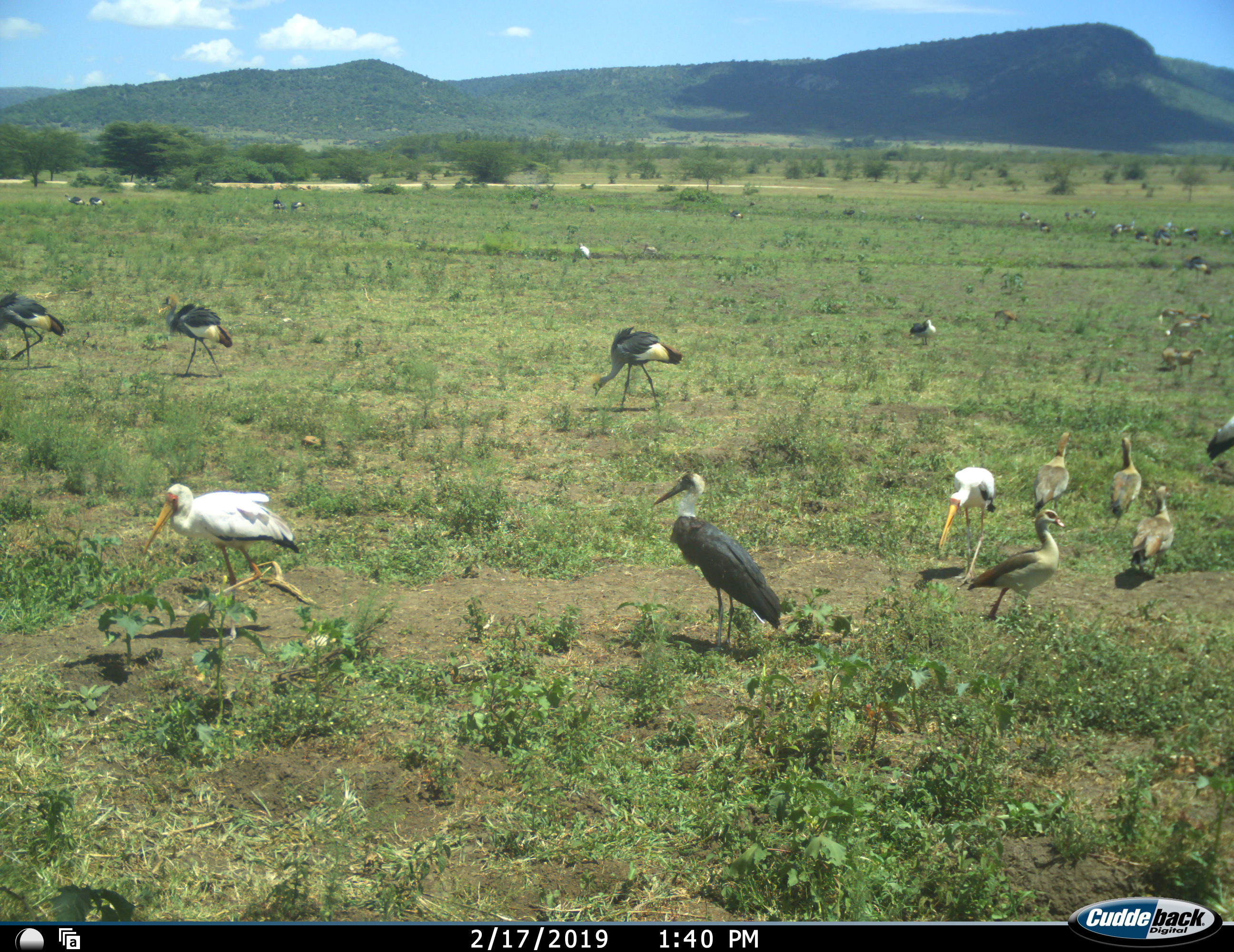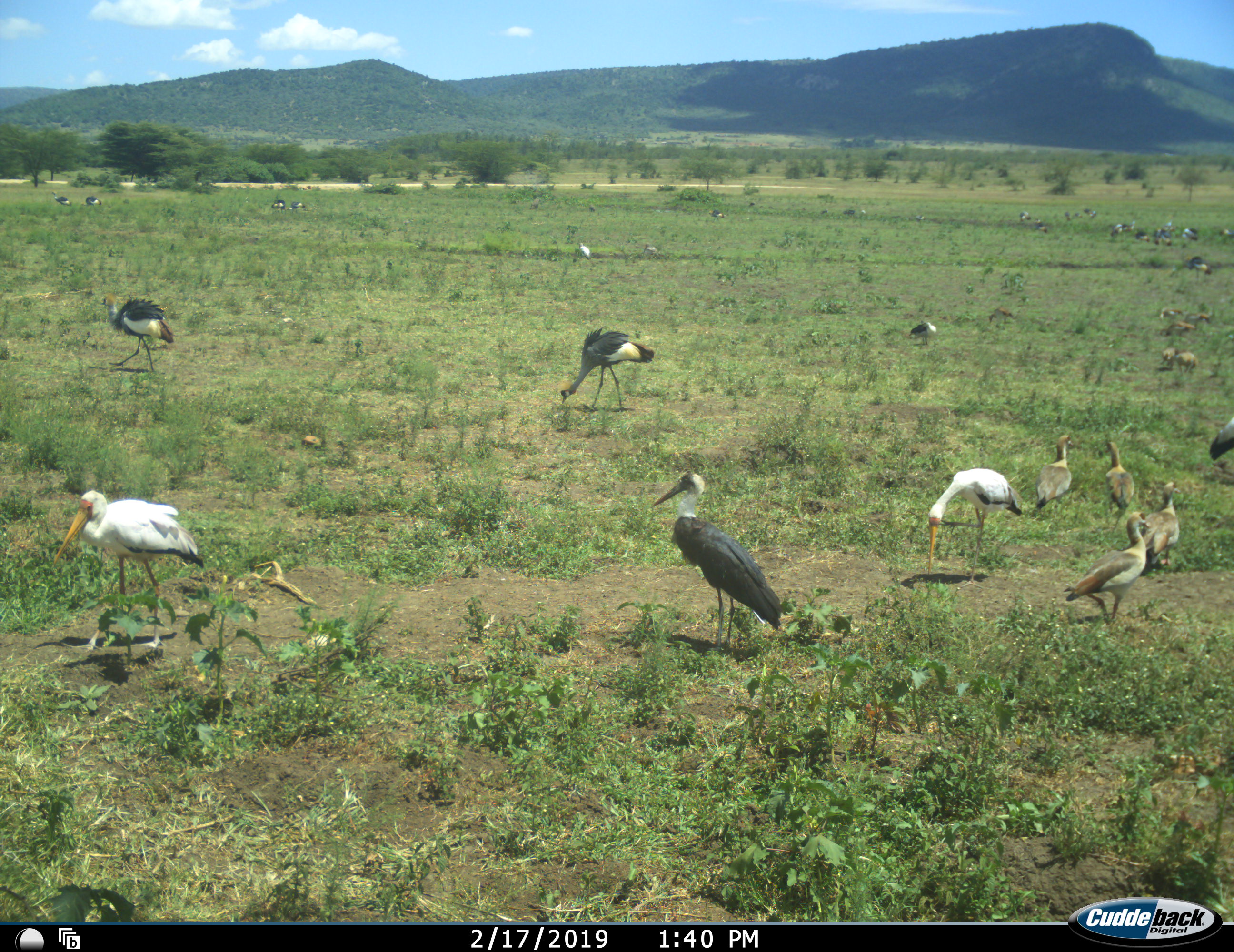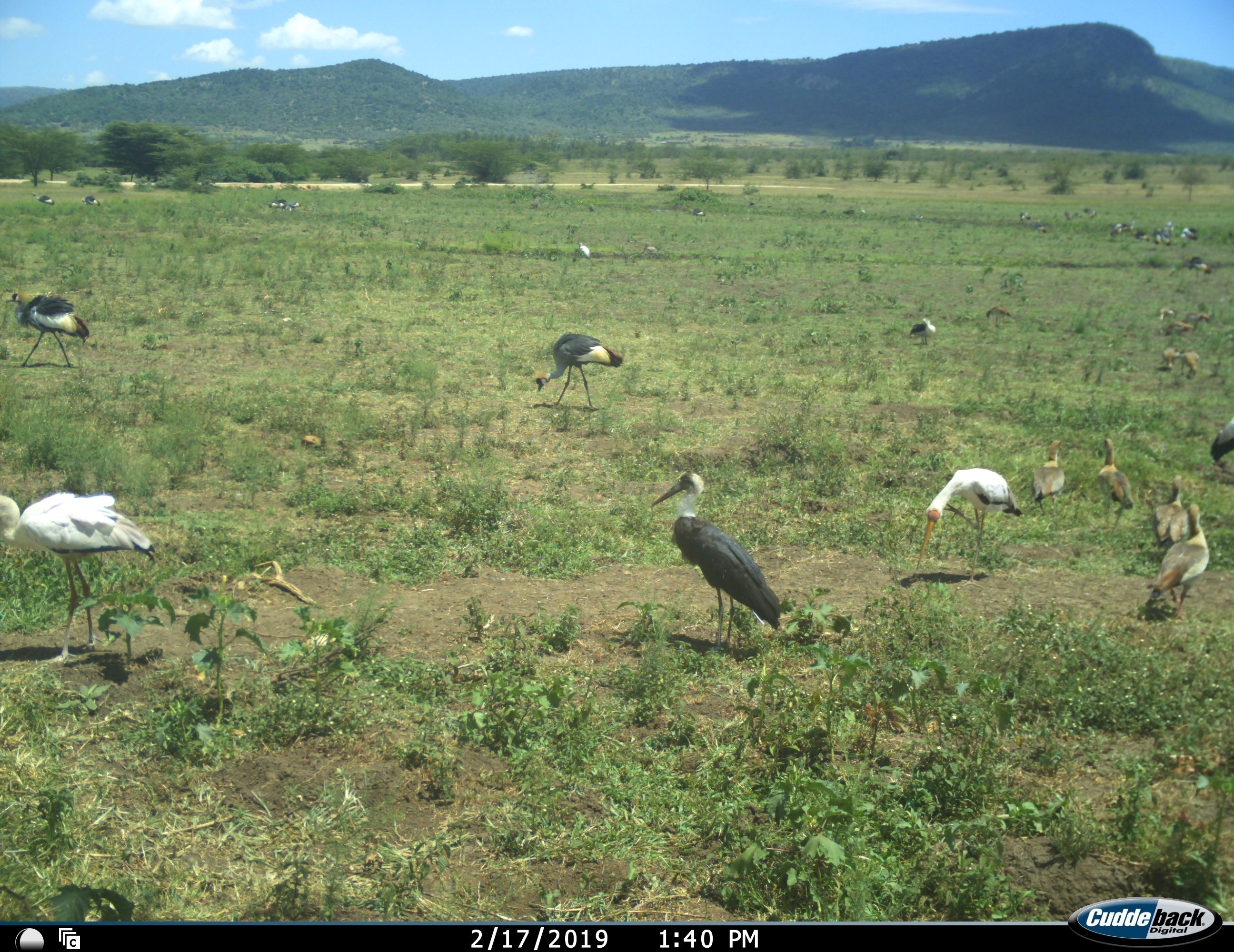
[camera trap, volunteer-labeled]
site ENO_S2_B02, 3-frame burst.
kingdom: Animalia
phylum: Chordata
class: Aves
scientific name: Aves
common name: bird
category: birdother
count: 11-50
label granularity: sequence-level